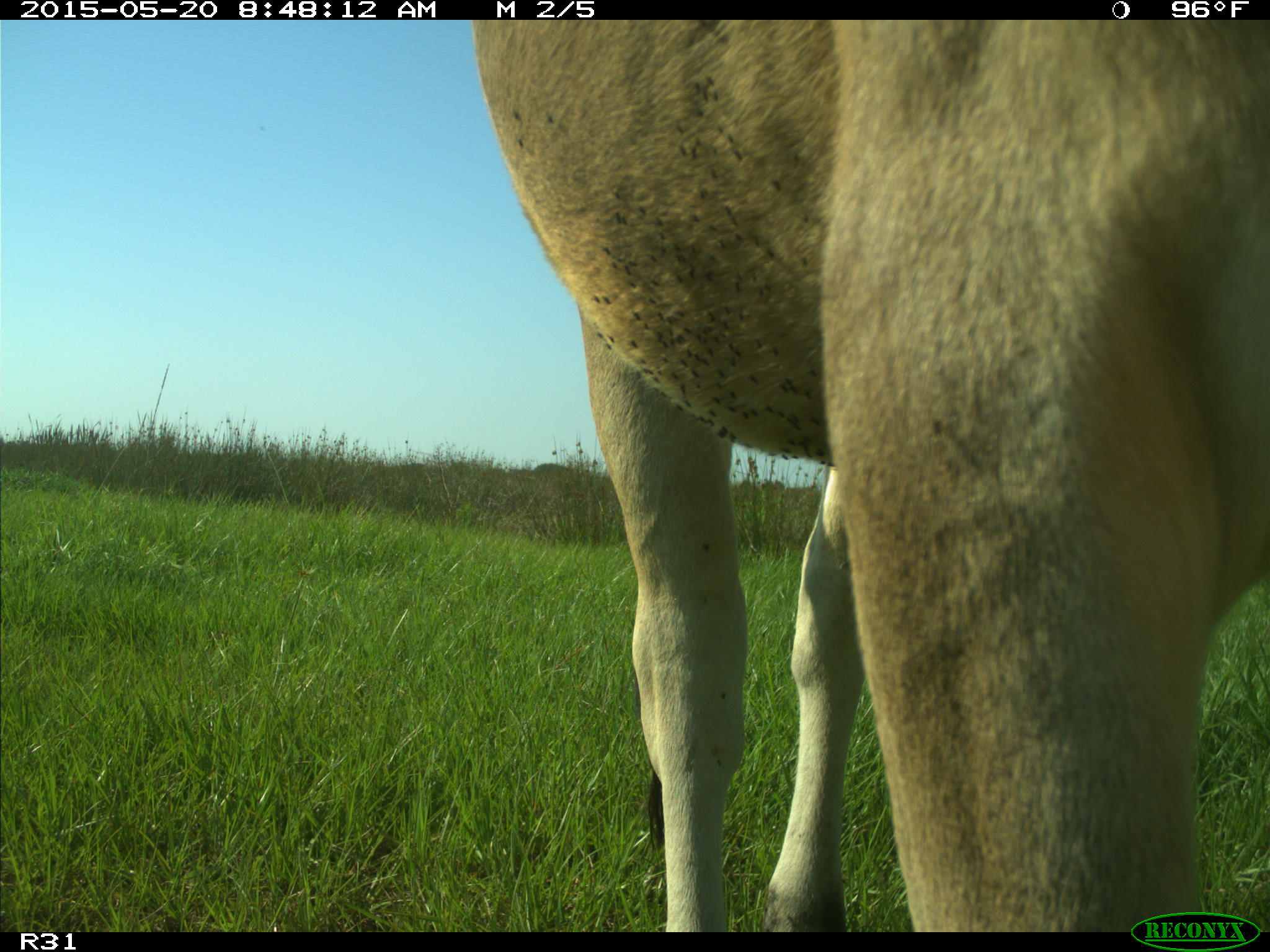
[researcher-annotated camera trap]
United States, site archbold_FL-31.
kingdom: Animalia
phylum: Chordata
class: Mammalia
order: Artiodactyla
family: Bovidae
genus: Bos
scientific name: Bos taurus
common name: domestic cow